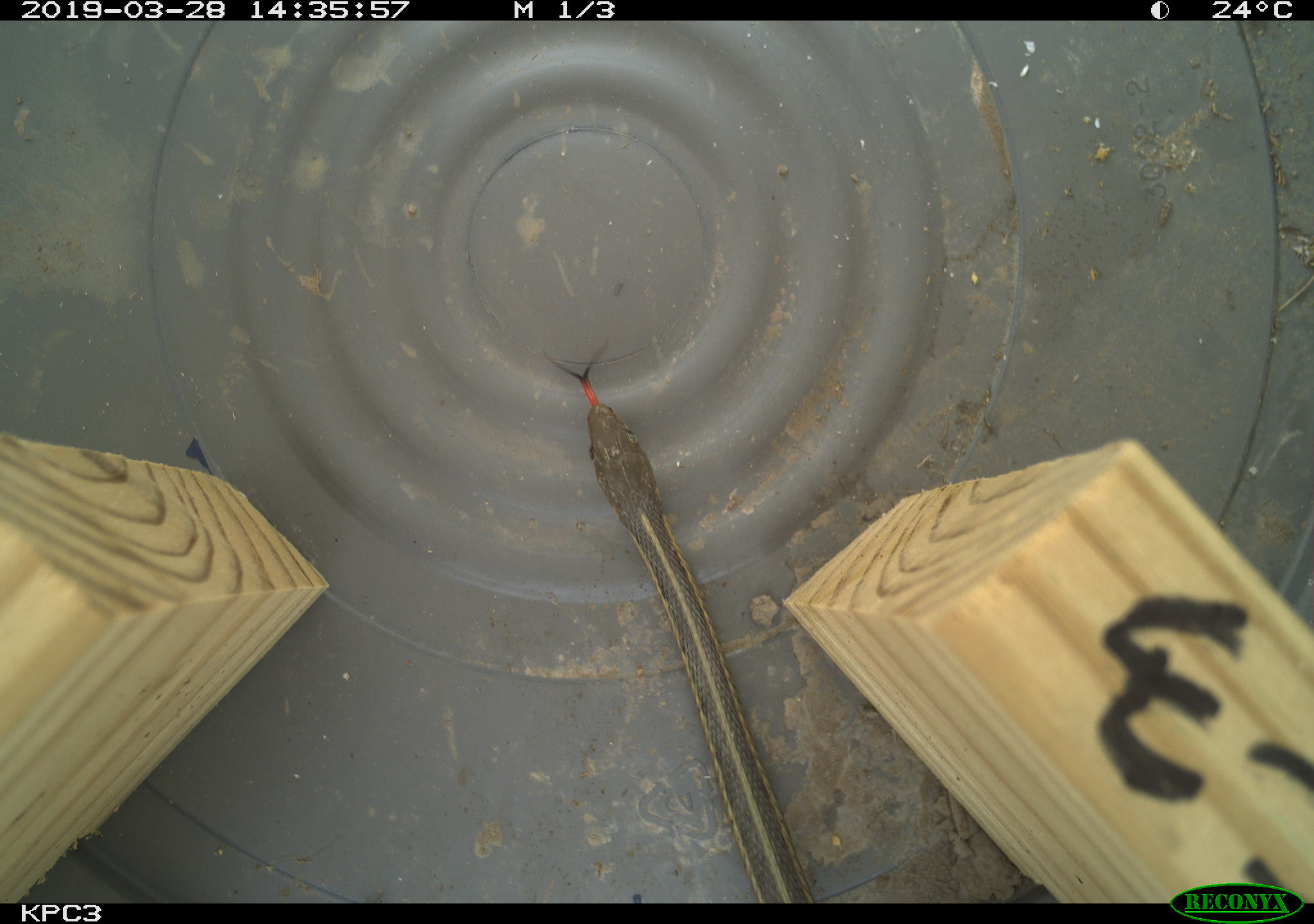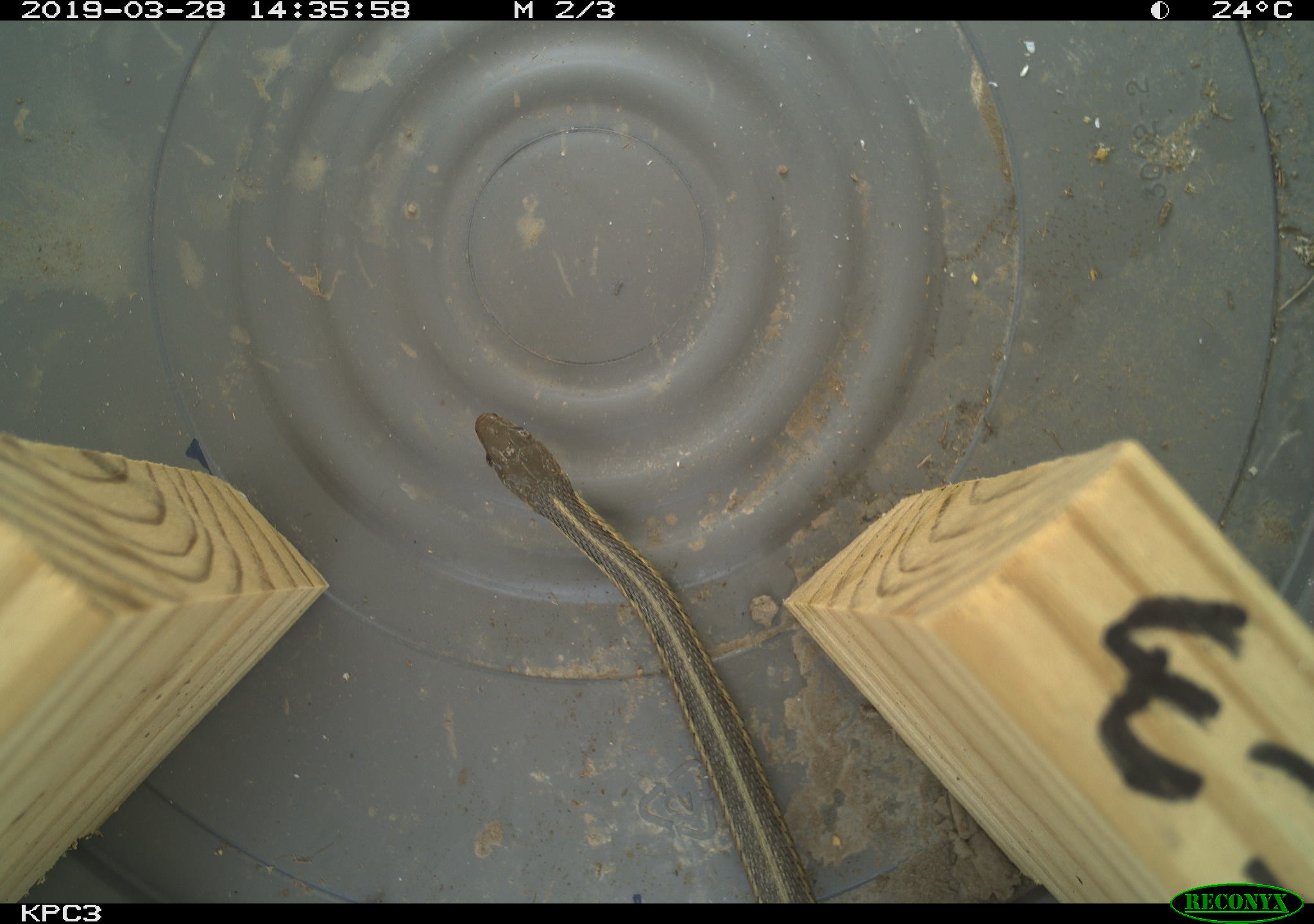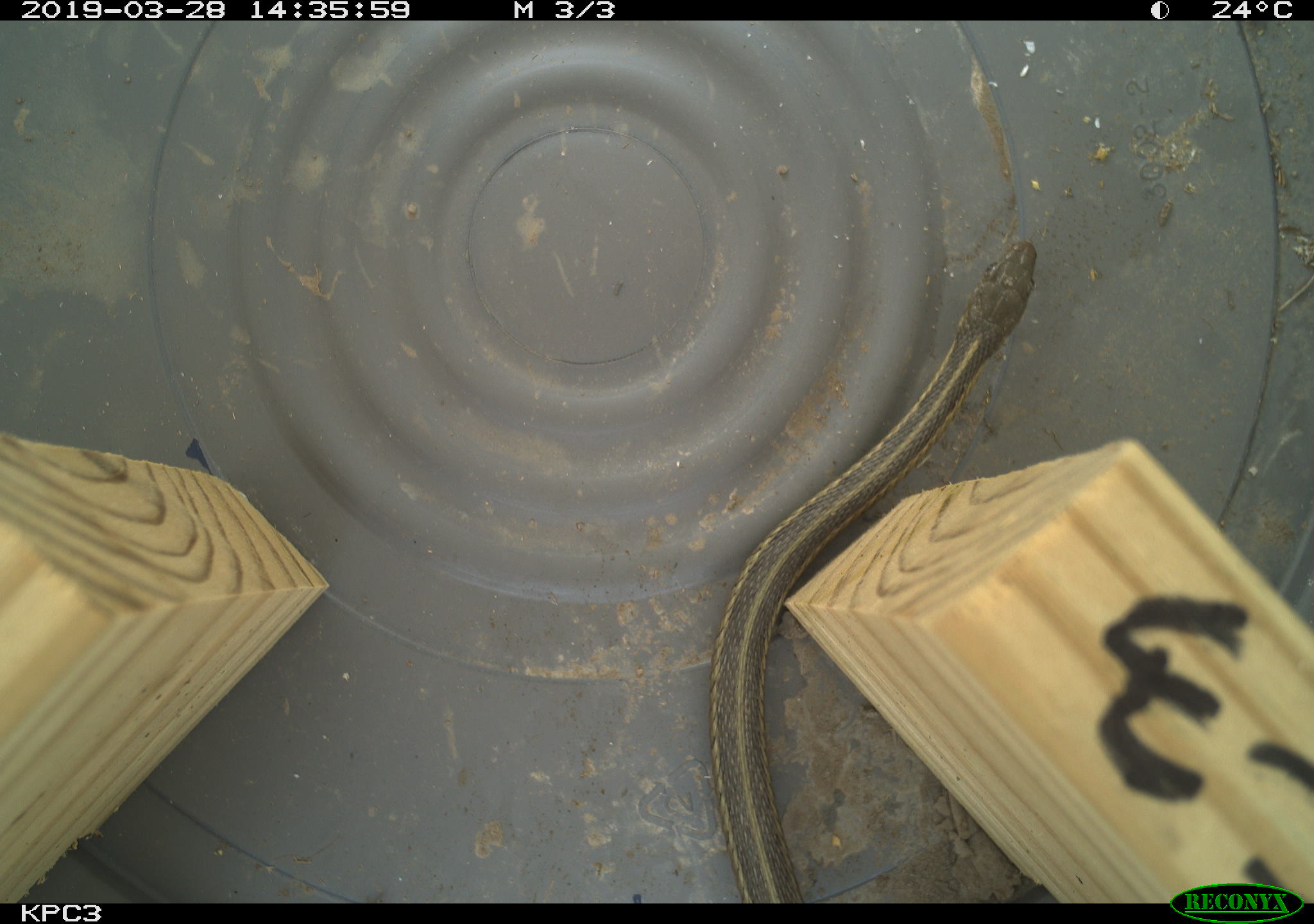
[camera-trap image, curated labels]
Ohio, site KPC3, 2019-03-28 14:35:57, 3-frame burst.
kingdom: Animalia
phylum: Chordata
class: Reptilia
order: Squamata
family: Colubridae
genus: Thamnophis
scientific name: Thamnophis sirtalis sirtalis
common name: eastern gartersnake